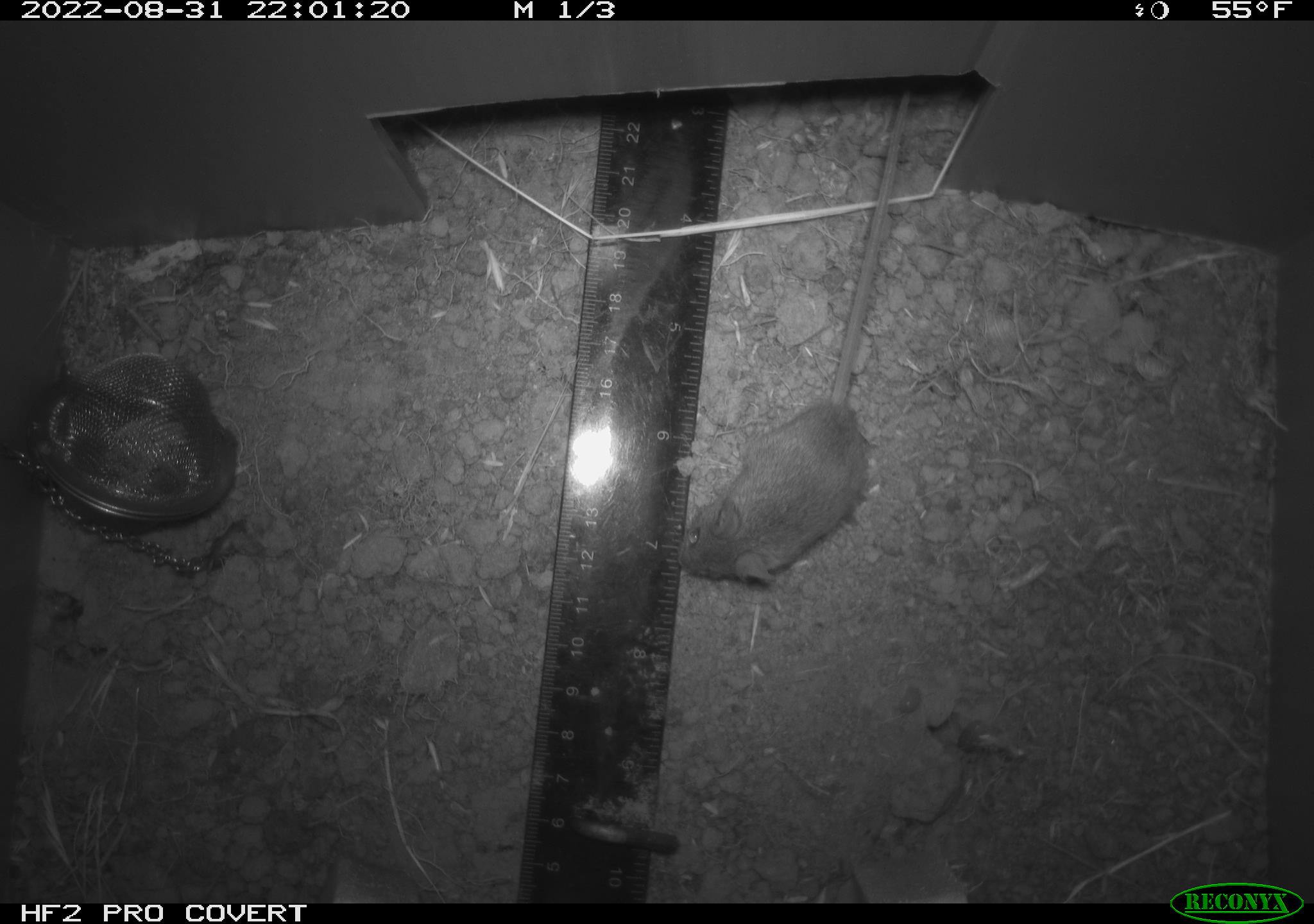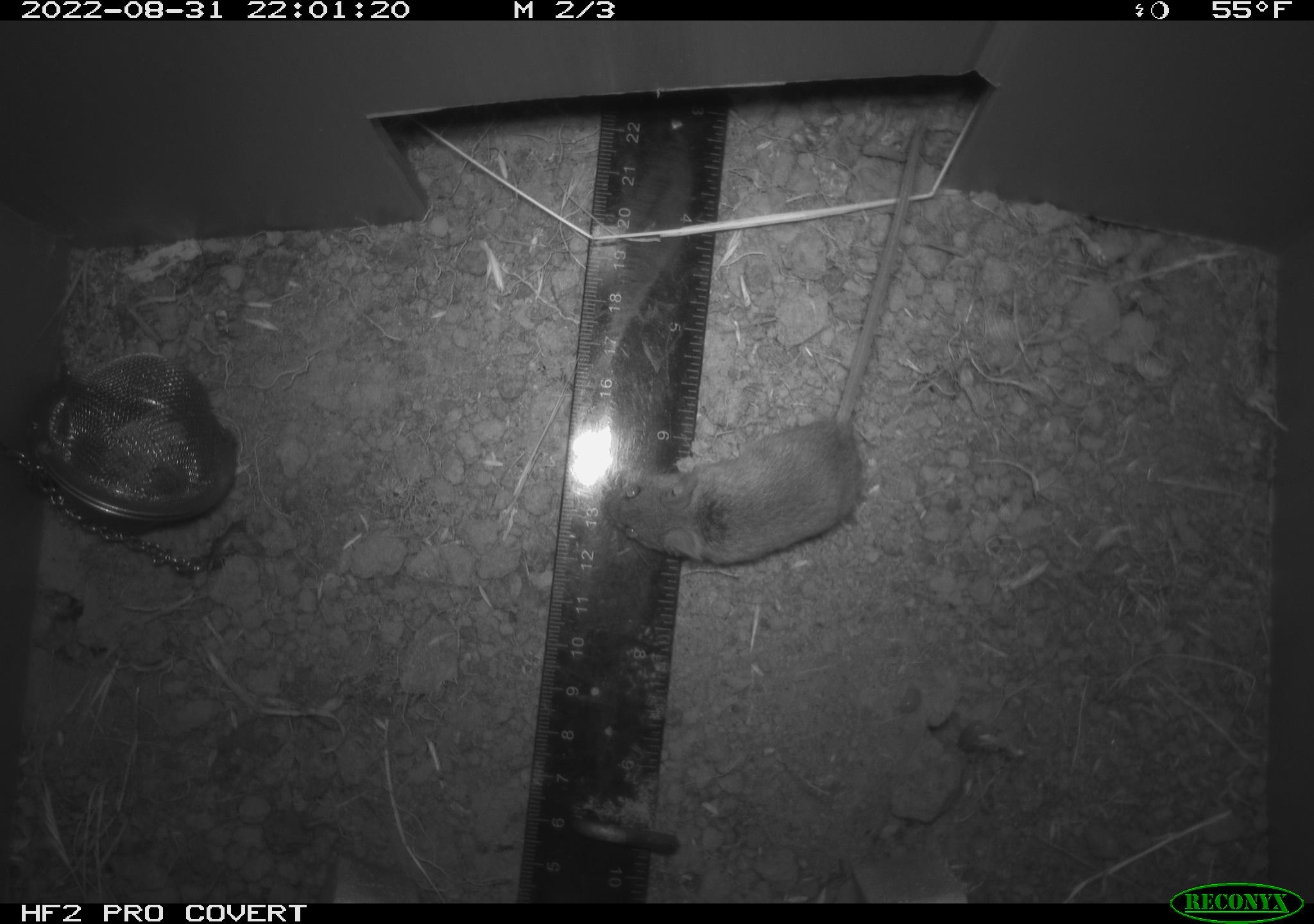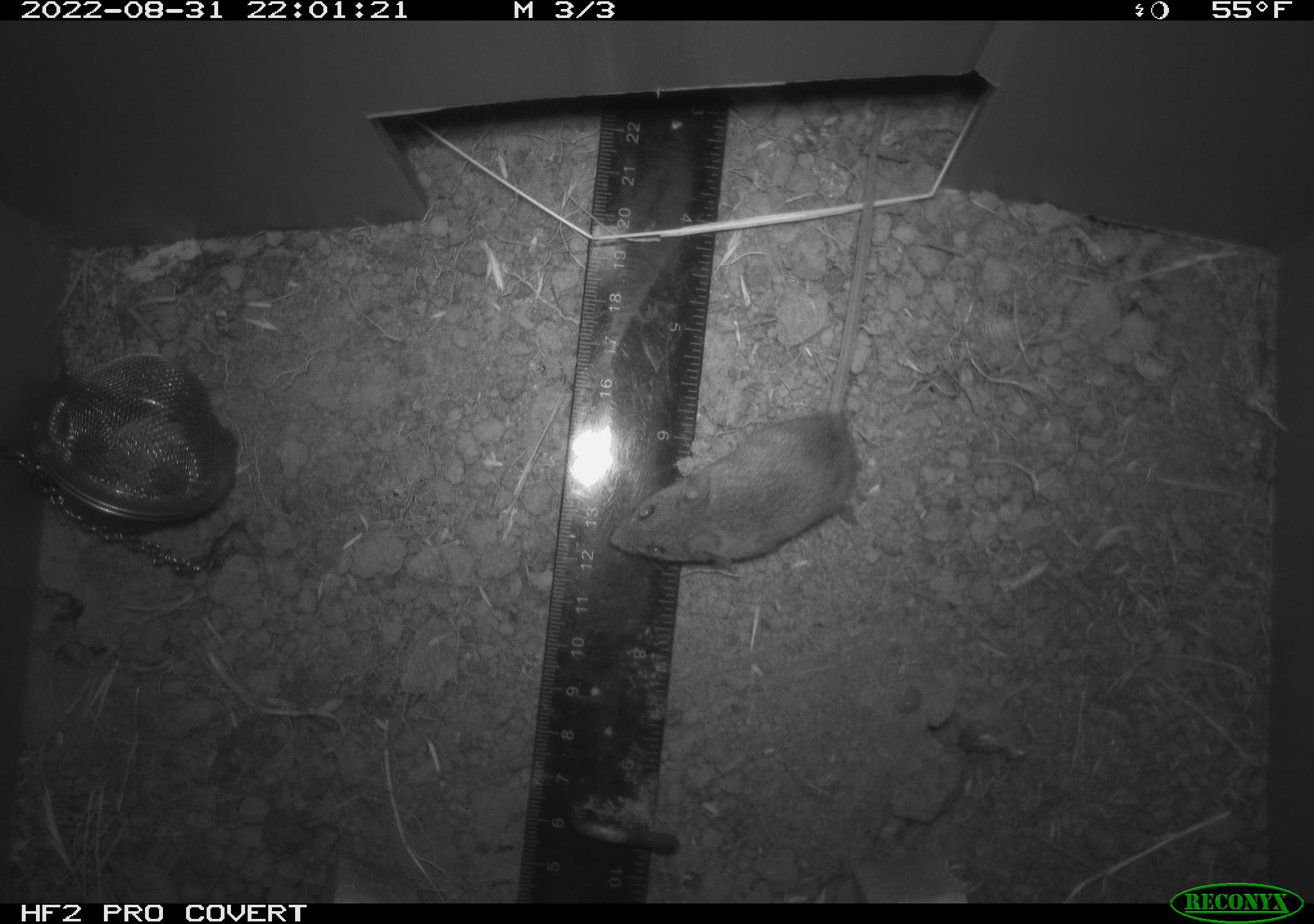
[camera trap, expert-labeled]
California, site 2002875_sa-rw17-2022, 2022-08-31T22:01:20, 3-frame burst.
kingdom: Animalia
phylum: Chordata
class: Mammalia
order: Rodentia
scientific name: Rodentia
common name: mouse species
Mouse species (Rodentia).